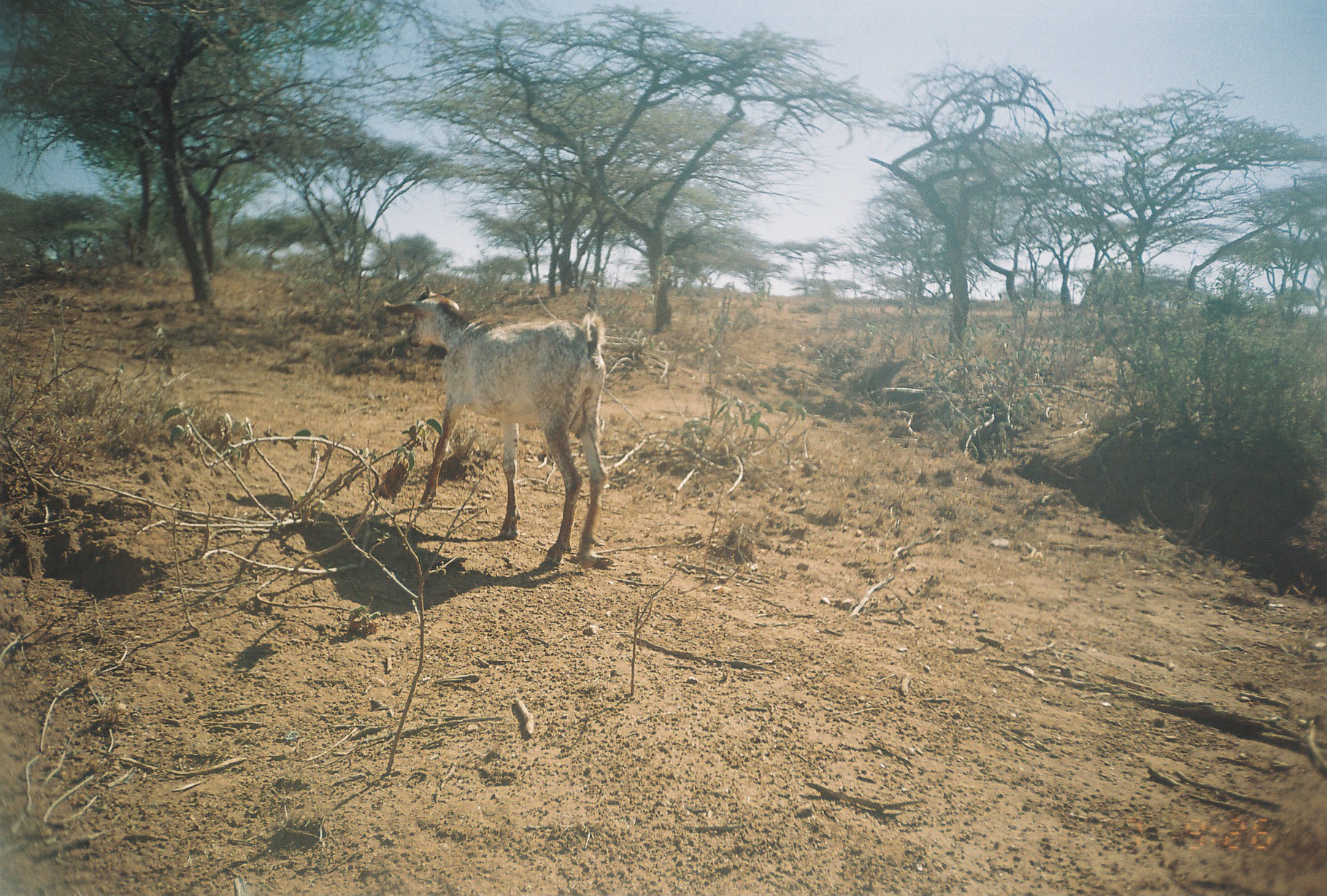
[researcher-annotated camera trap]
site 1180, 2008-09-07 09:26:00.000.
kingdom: Animalia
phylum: Chordata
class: Mammalia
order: Artiodactyla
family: Bovidae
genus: Capra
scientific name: Capra aegagrus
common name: wild goat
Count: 1.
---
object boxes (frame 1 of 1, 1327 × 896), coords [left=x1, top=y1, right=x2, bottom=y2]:
capra aegagrus: [left=380, top=283, right=607, bottom=569]